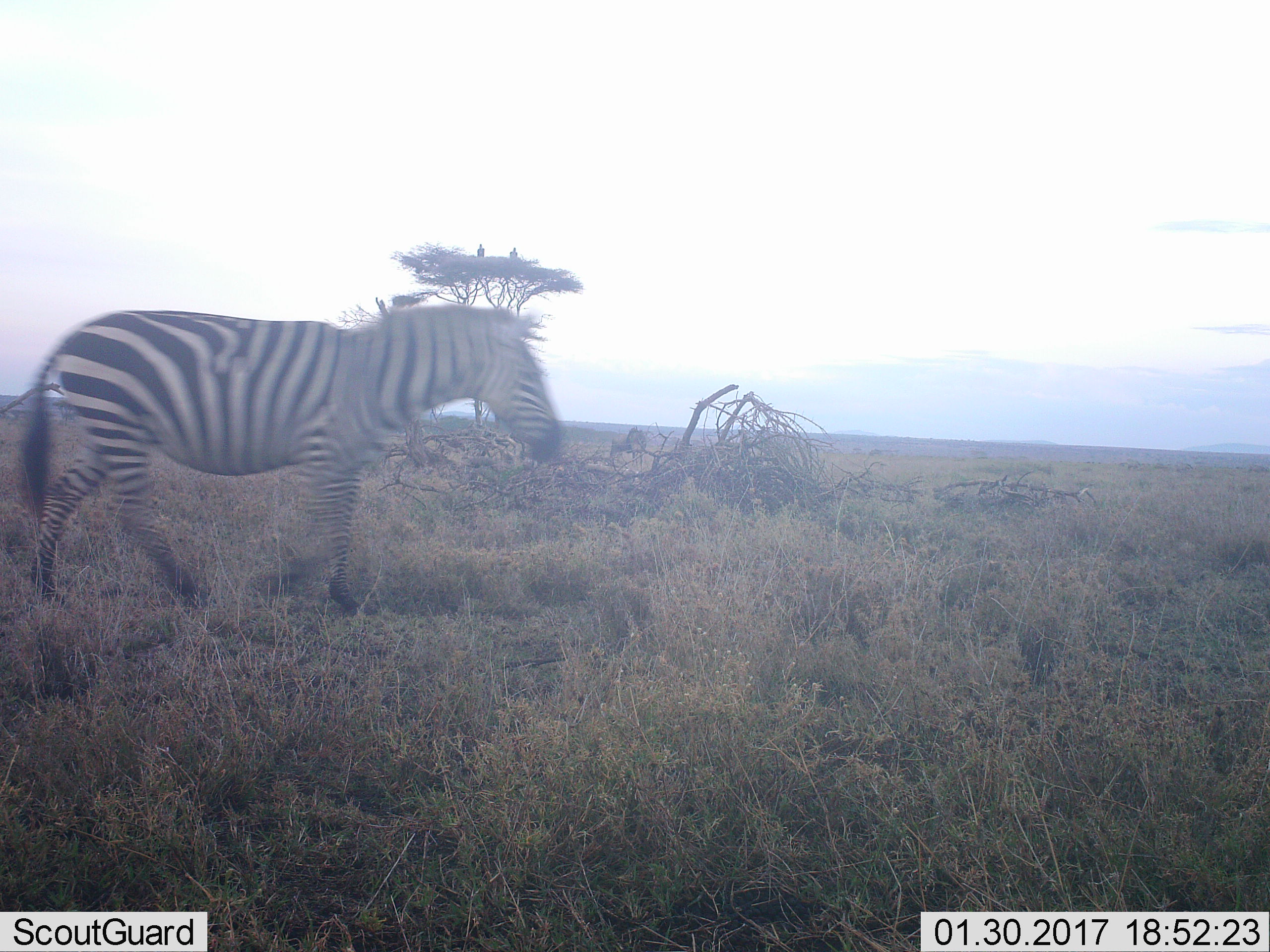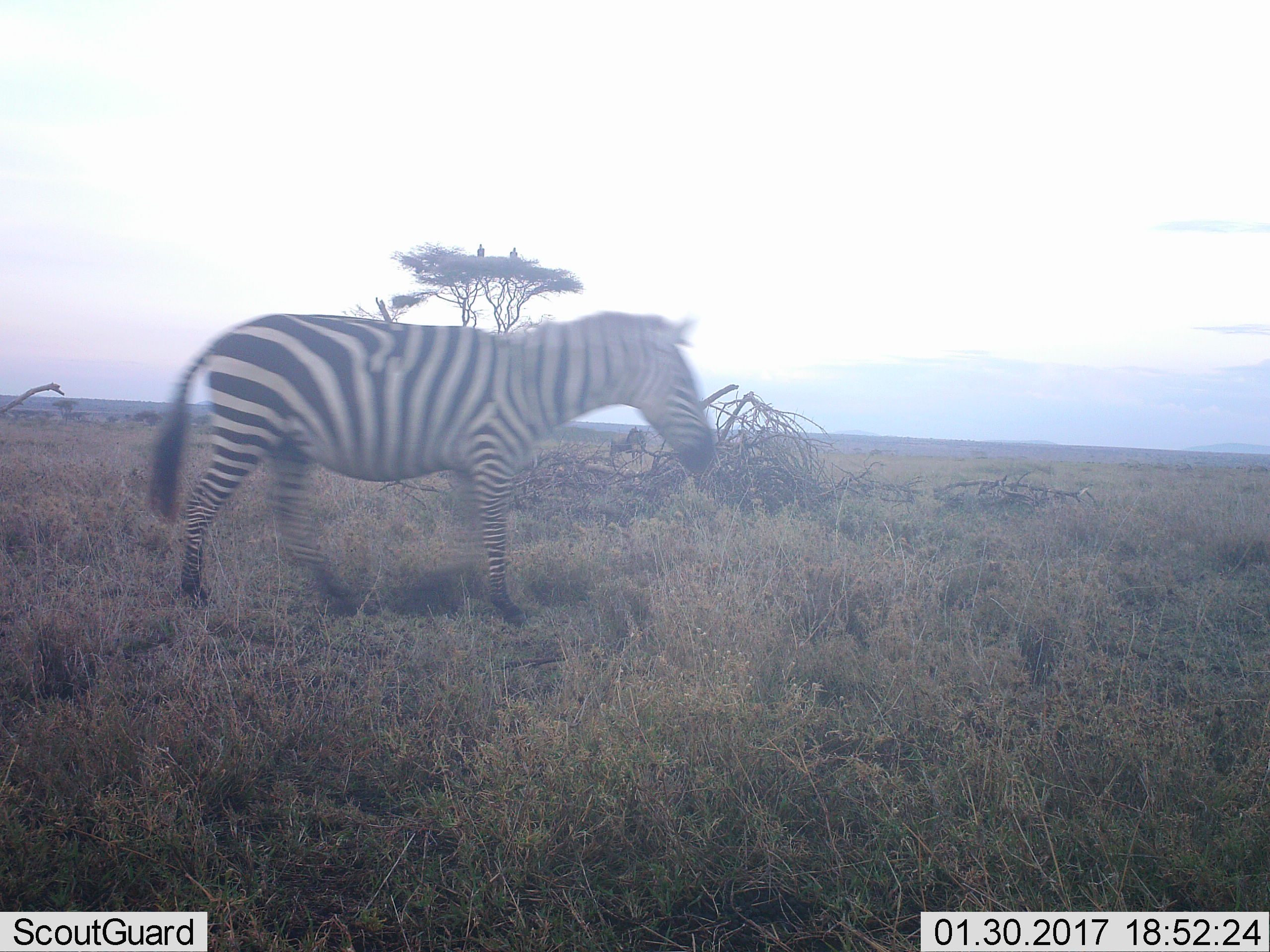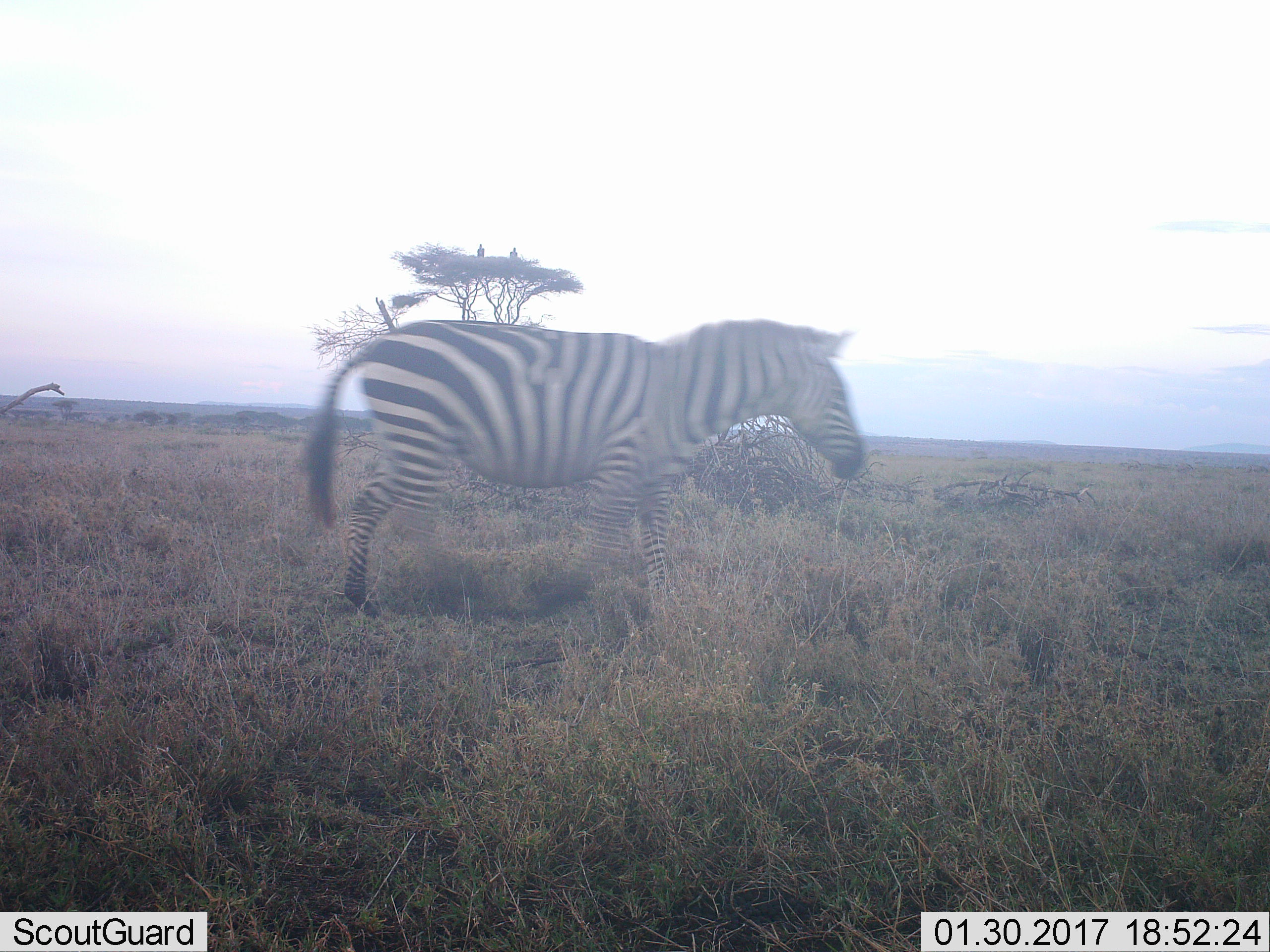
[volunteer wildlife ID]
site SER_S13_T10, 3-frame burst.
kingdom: Animalia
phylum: Chordata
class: Mammalia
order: Perissodactyla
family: Equidae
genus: Equus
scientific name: Equus quagga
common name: plains zebra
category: zebraplains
Zebraplains (plains zebra) (Equus quagga), count 1. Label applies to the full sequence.